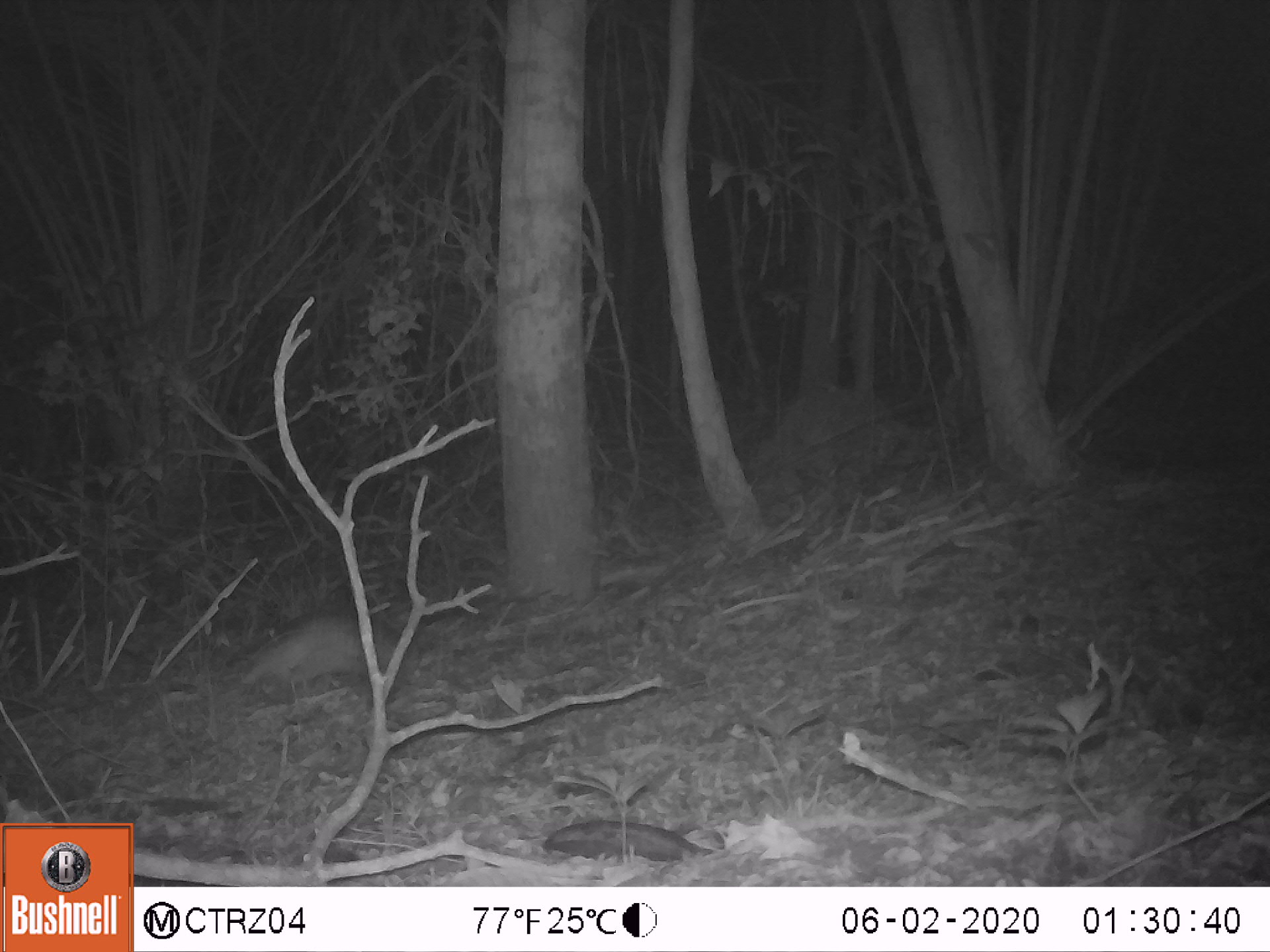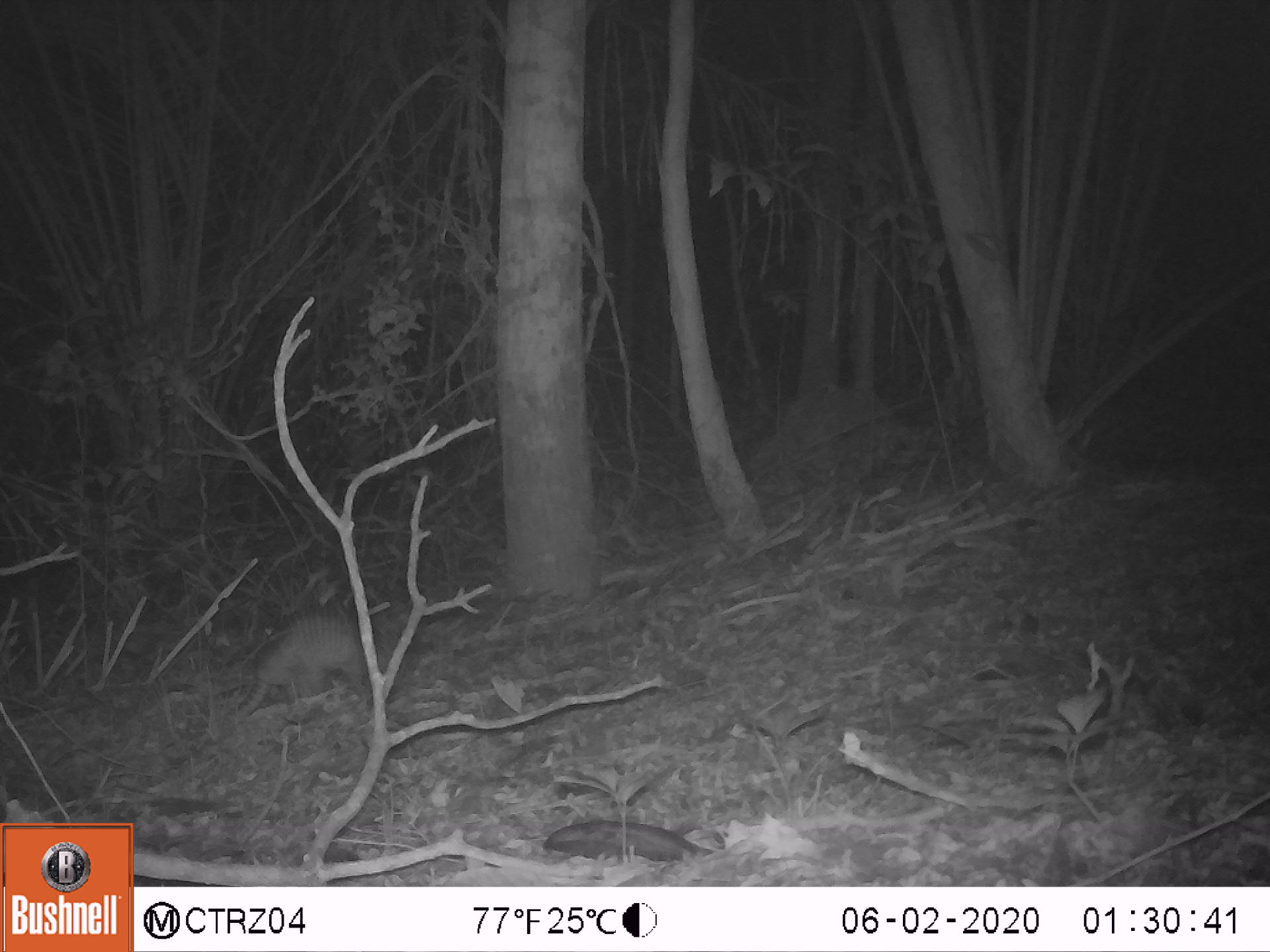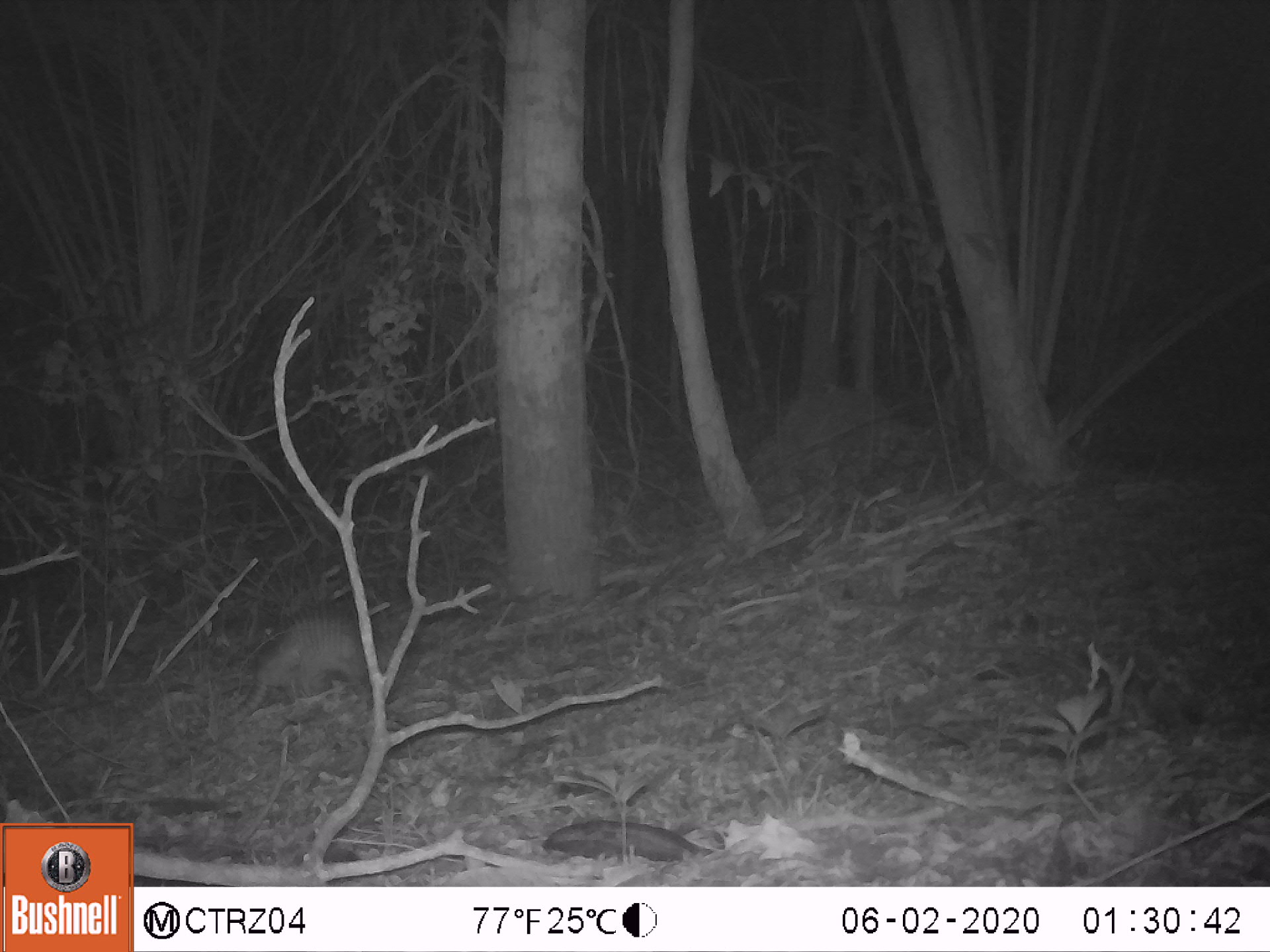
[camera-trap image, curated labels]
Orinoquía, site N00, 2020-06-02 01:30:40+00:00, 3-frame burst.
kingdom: Animalia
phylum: Chordata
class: Mammalia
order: Cingulata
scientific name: Cingulata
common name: armadillo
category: unknown armadillo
Unknown armadillo (armadillo) (Cingulata).